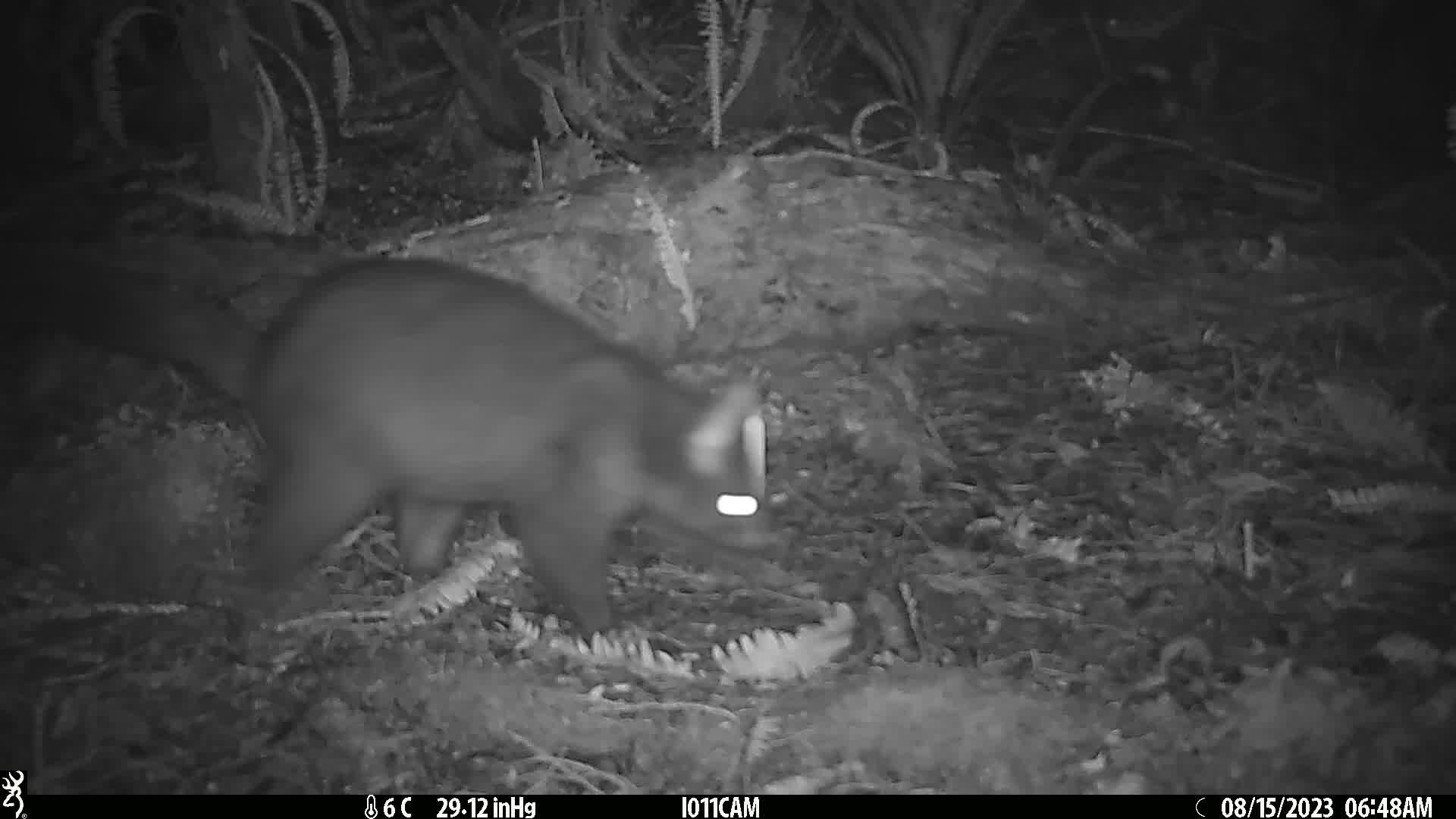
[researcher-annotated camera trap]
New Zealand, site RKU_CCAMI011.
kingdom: Animalia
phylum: Chordata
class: Mammalia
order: Diprotodontia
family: Phalangeridae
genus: Trichosurus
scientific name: Trichosurus vulpecula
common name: common brushtail possum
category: possum